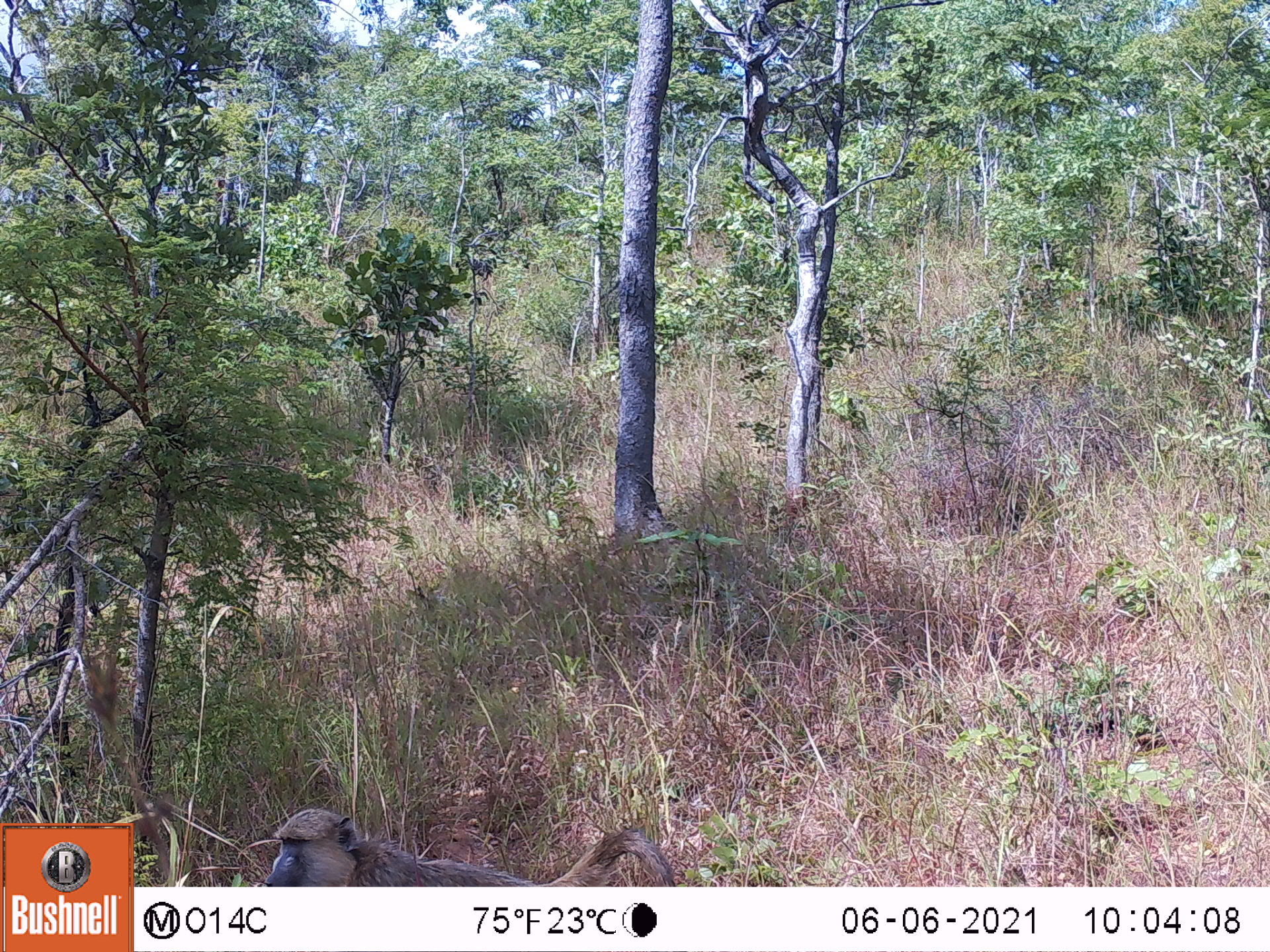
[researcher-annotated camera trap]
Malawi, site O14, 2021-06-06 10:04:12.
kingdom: Animalia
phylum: Chordata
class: Mammalia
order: Primates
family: Cercopithecidae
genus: Papio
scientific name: Papio cynocephalus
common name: yellow baboon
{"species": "yellow baboon (Papio cynocephalus)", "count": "1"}